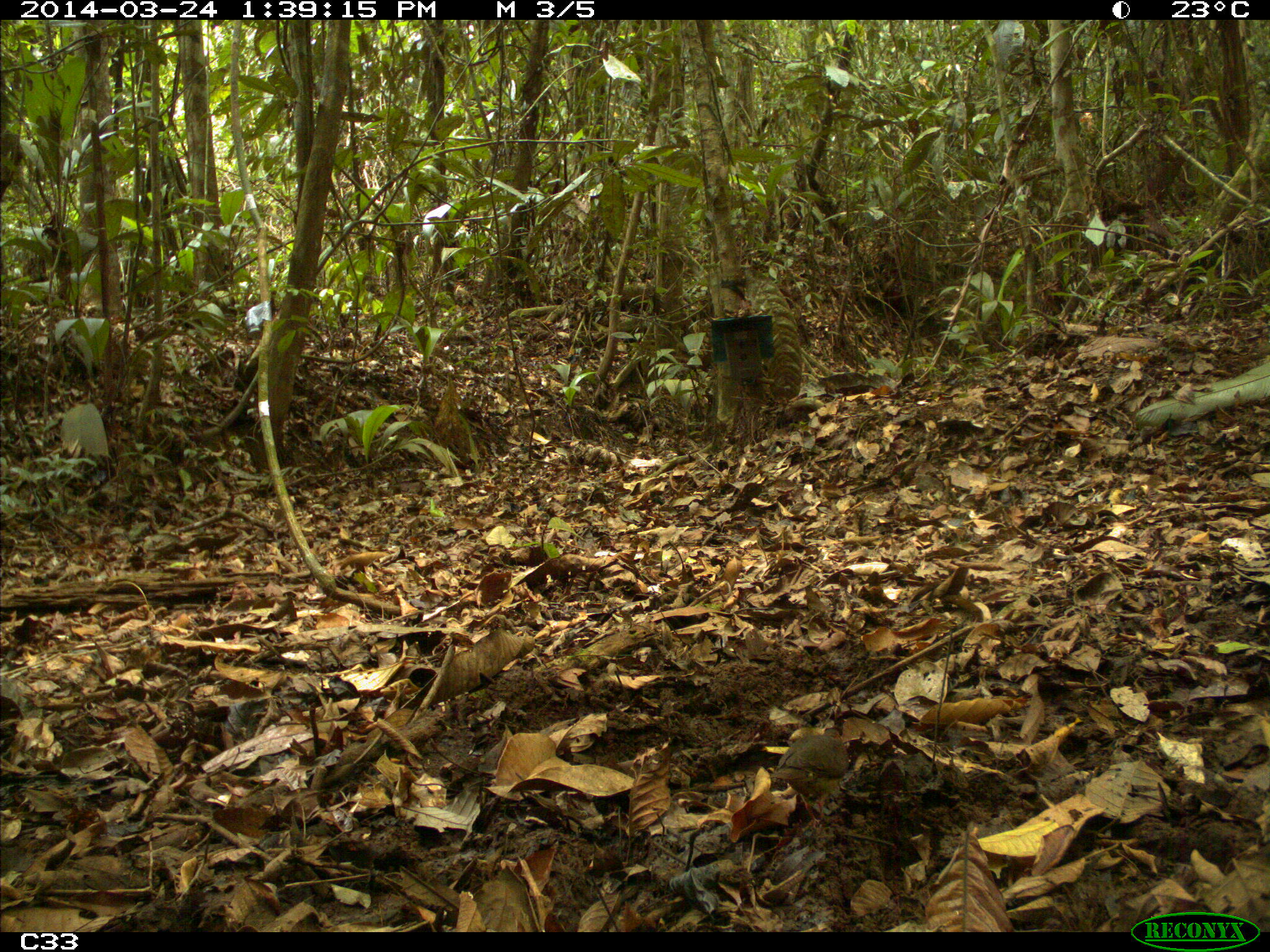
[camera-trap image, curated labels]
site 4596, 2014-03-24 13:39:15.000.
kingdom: Animalia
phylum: Chordata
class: Aves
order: Columbiformes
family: Columbidae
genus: Geotrygon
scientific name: Geotrygon montana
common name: ruddy quail-dove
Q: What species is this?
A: Geotrygon montana (ruddy quail-dove).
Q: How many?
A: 1.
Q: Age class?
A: Adult.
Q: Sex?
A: Female.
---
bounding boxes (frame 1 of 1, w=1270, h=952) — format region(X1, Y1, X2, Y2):
geotrygon montana: region(769, 727, 849, 831)